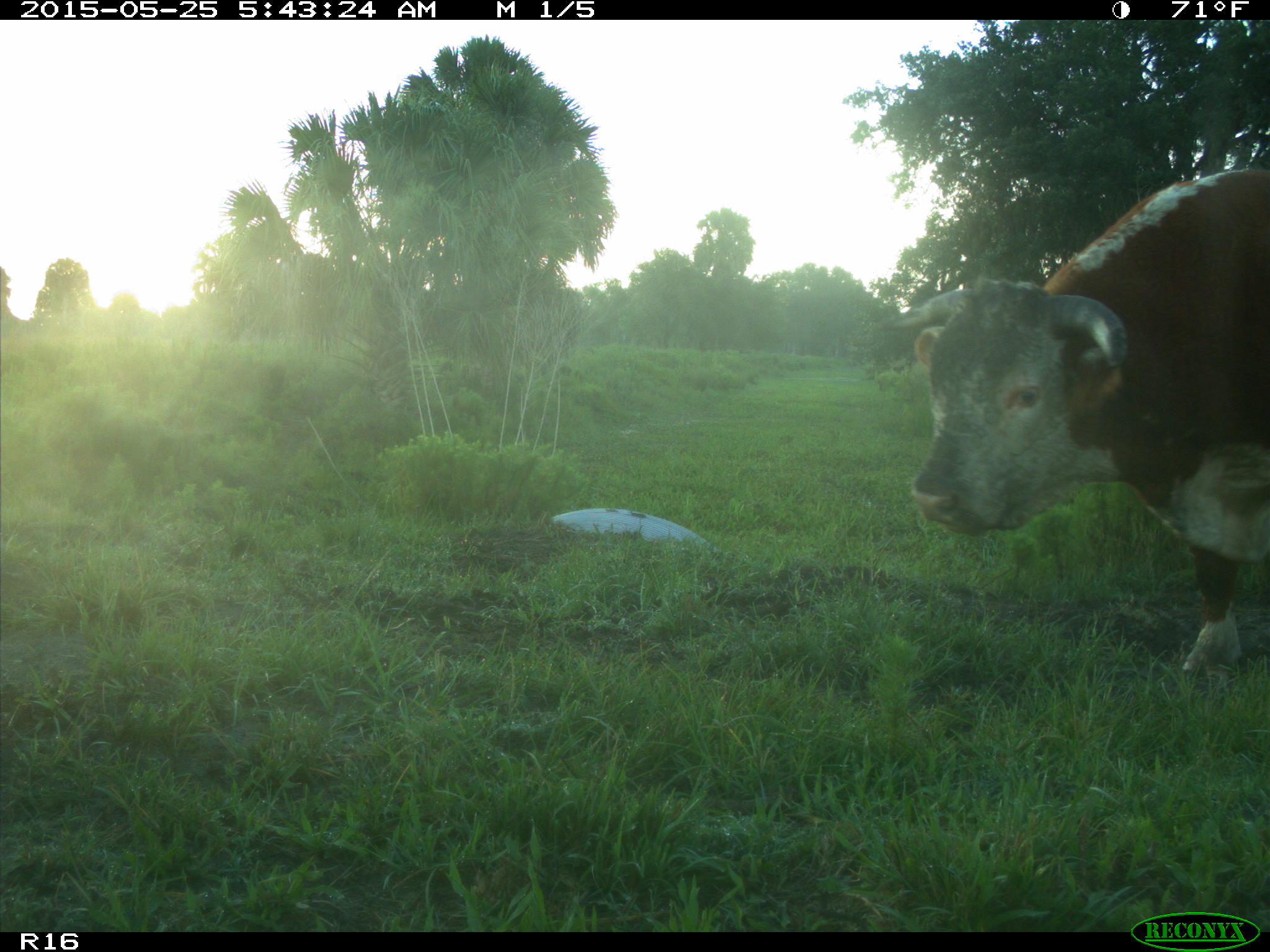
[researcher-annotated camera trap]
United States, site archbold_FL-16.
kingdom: Animalia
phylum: Chordata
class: Mammalia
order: Artiodactyla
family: Bovidae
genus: Bos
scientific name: Bos taurus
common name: domestic cow